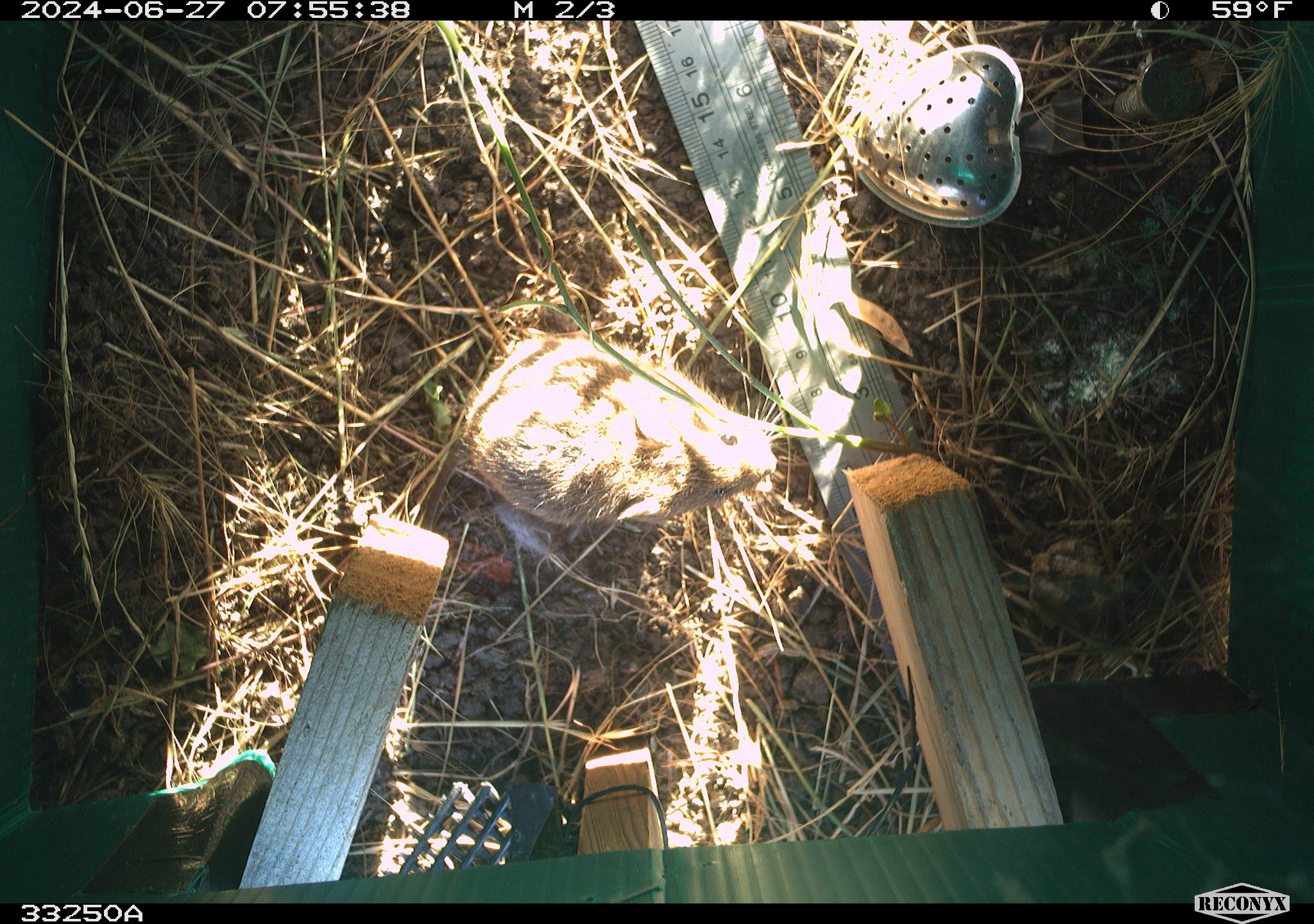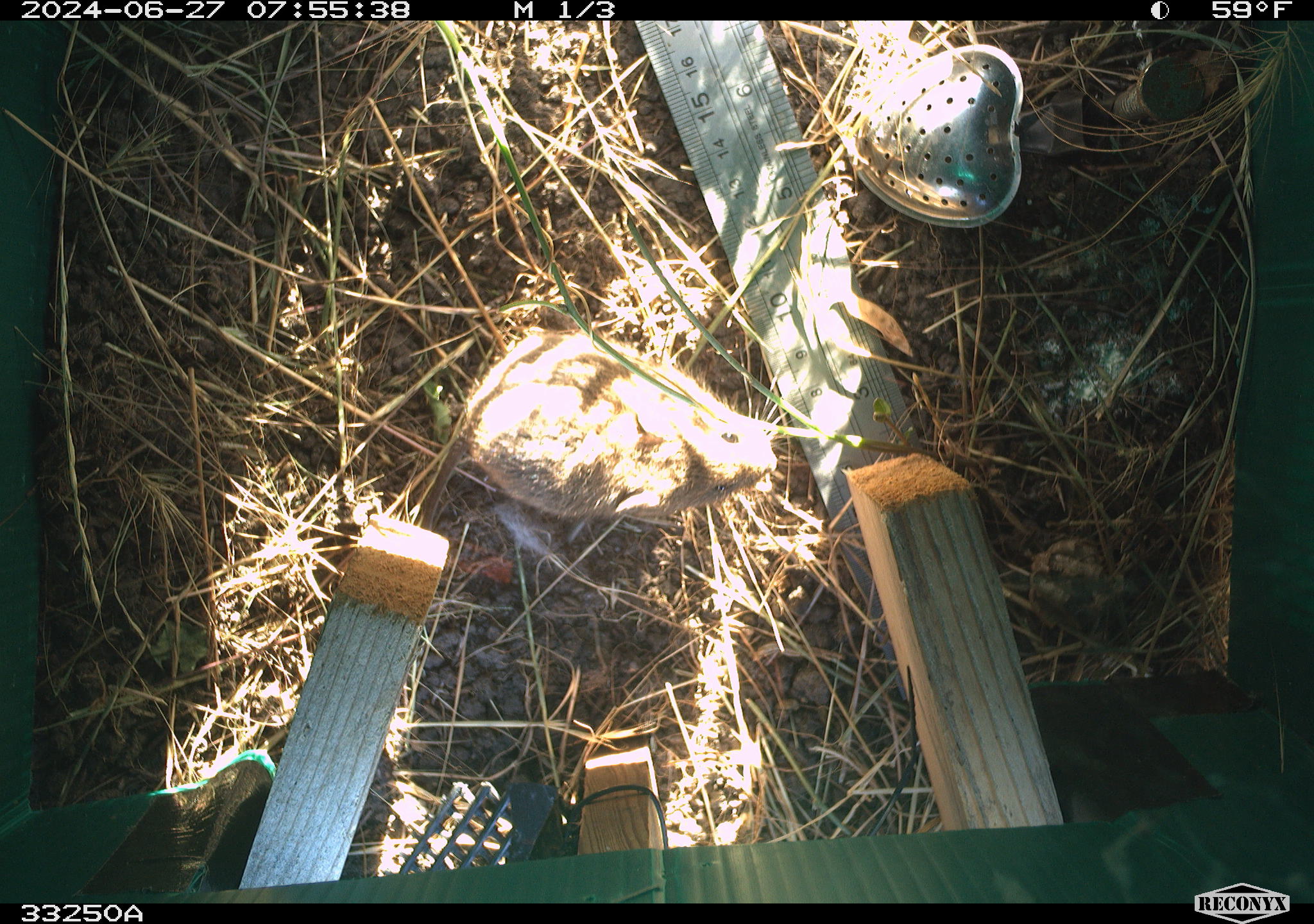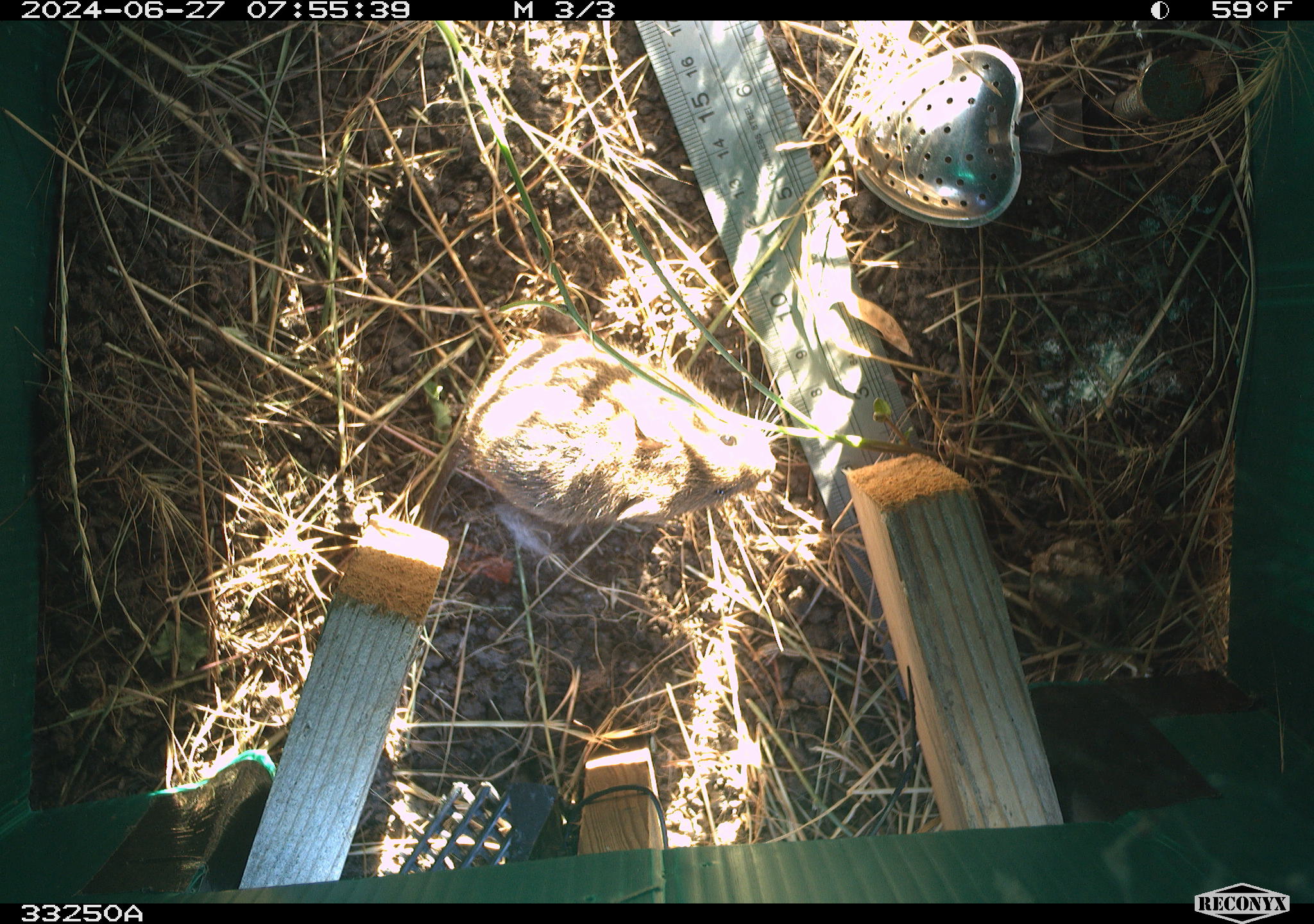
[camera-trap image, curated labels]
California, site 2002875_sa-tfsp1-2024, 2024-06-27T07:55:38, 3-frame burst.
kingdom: Animalia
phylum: Chordata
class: Mammalia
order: Rodentia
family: Cricetidae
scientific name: Arvicolinae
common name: voles, lemmings, and muskrats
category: arvicolinae subfamily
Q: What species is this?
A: Arvicolinae subfamily (voles, lemmings, and muskrats) (Arvicolinae).